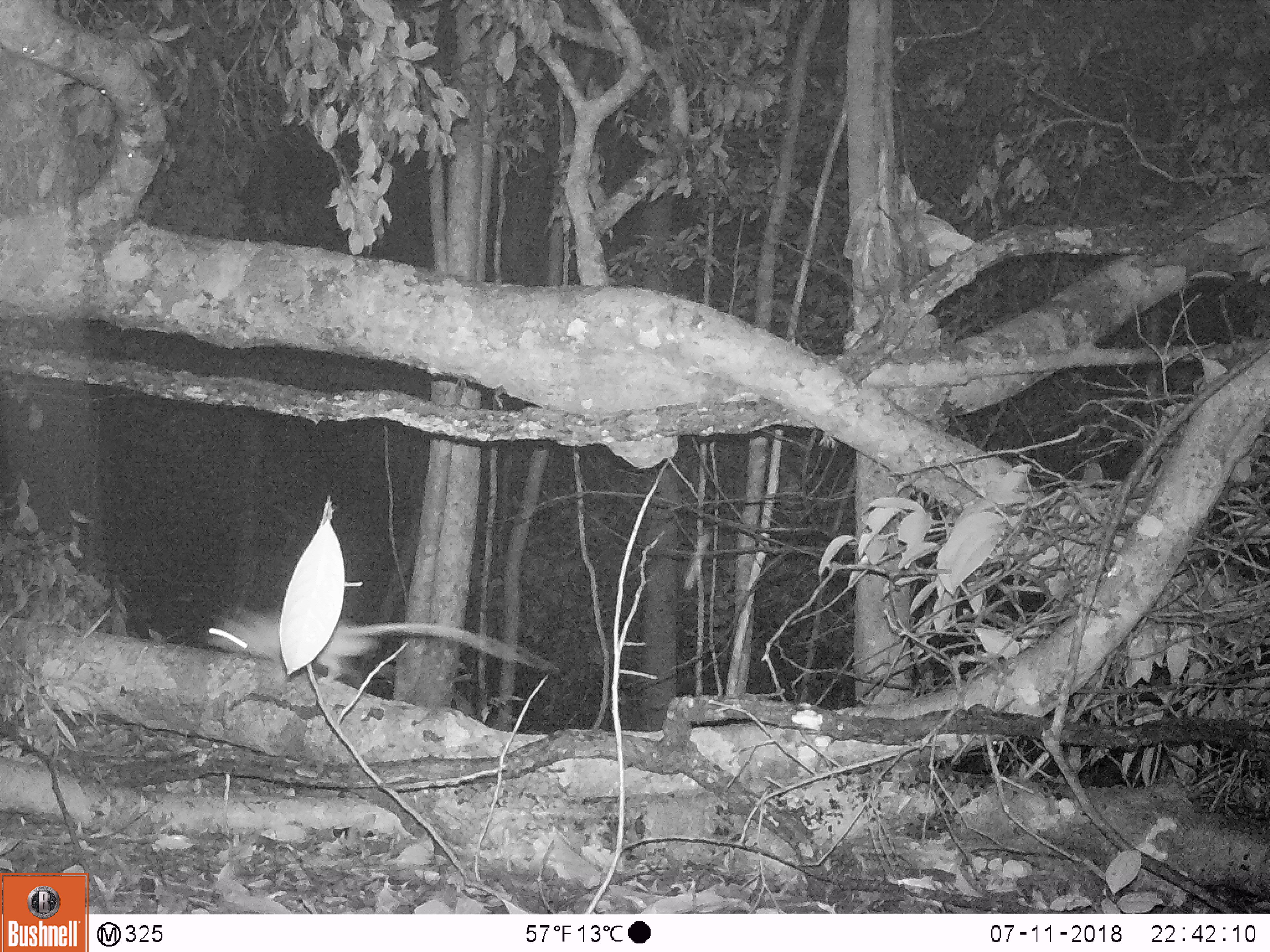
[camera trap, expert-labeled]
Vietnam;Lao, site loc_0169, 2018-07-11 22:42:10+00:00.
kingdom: Animalia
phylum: Chordata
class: Mammalia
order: Rodentia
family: Muridae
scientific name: Muridae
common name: old-world mice and rats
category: unidentified murid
Unidentified murid (old-world mice and rats) (Muridae). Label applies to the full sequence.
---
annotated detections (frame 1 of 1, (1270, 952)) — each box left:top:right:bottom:
unidentified murid: 203:603:558:685